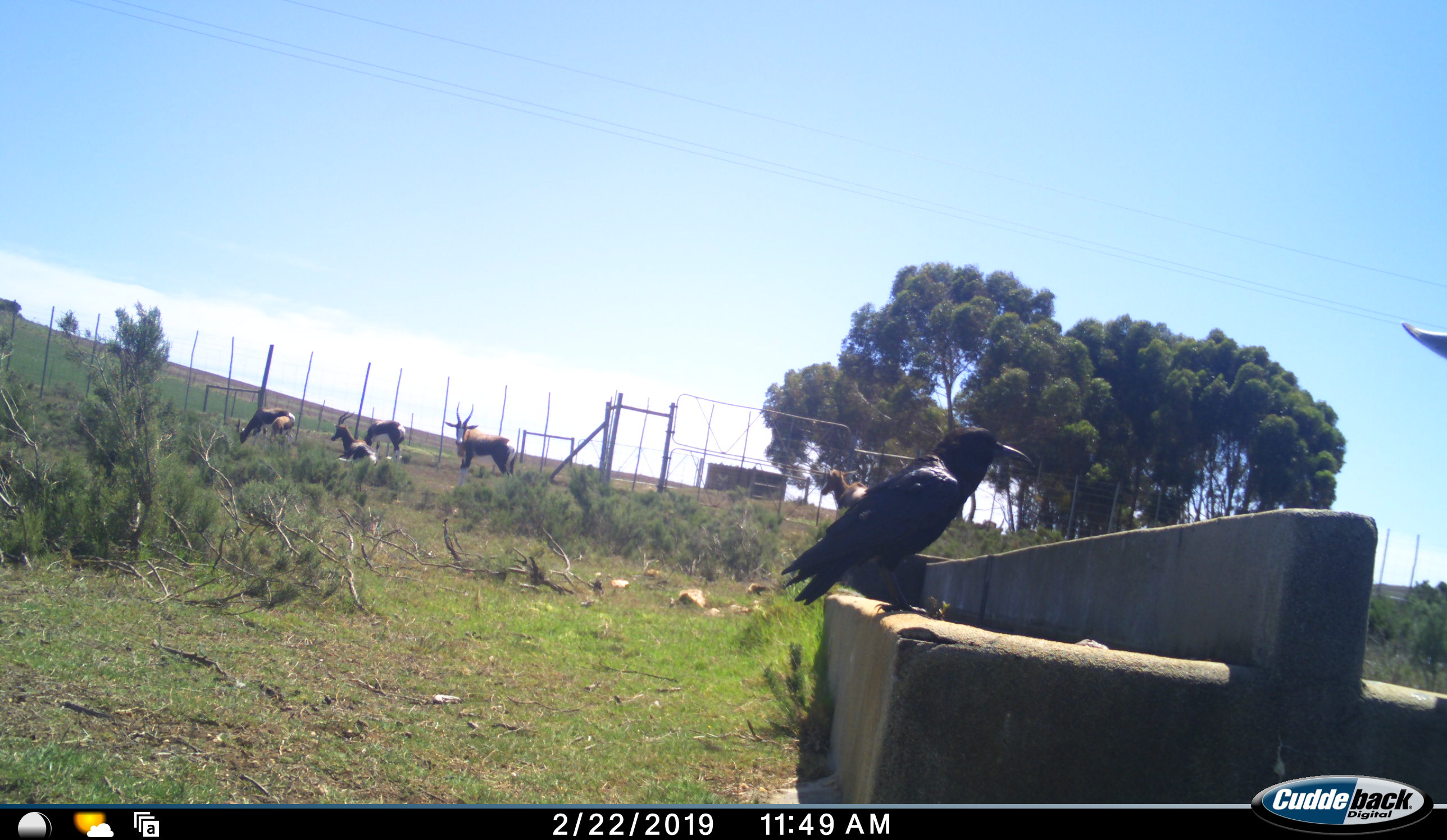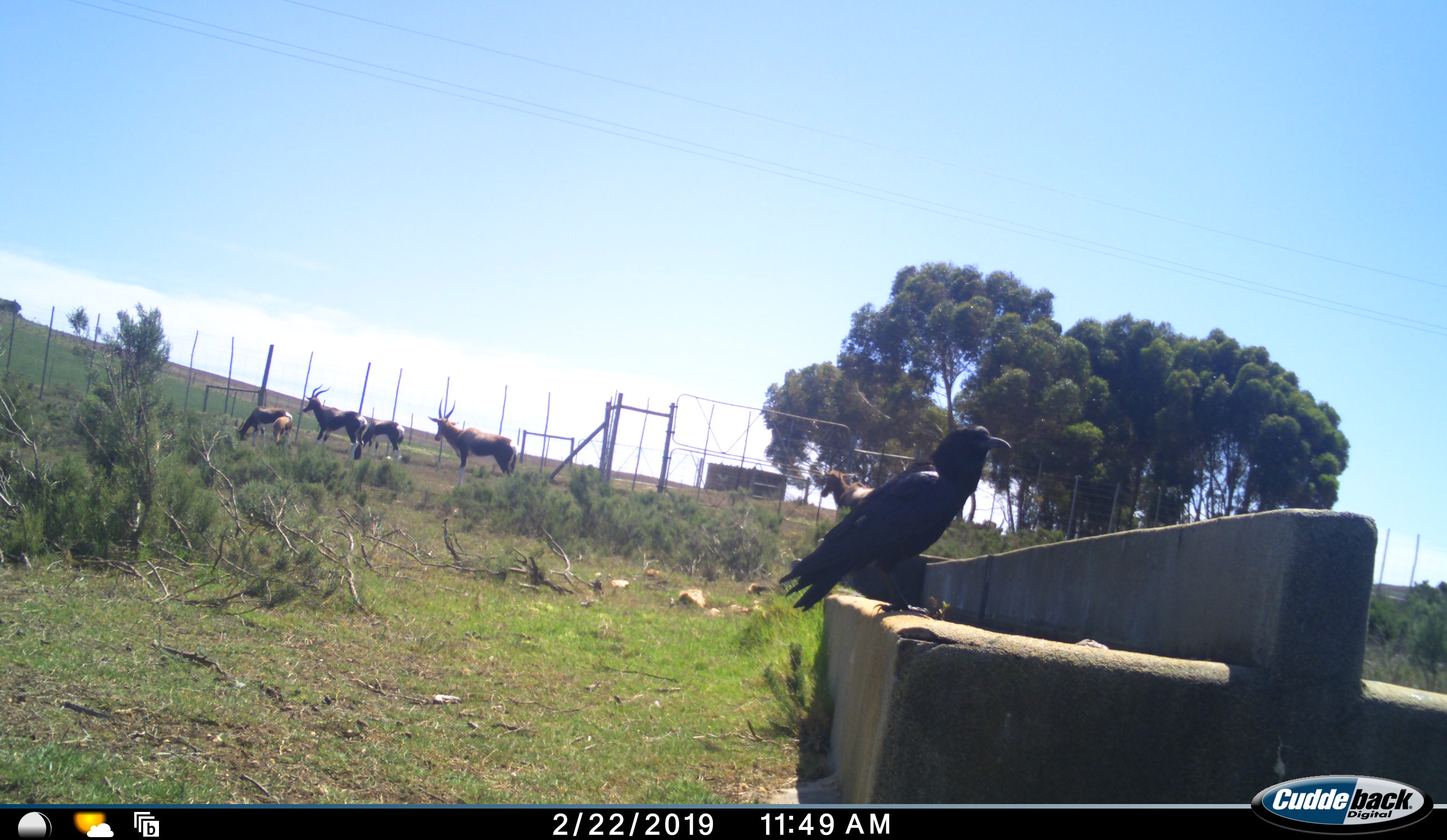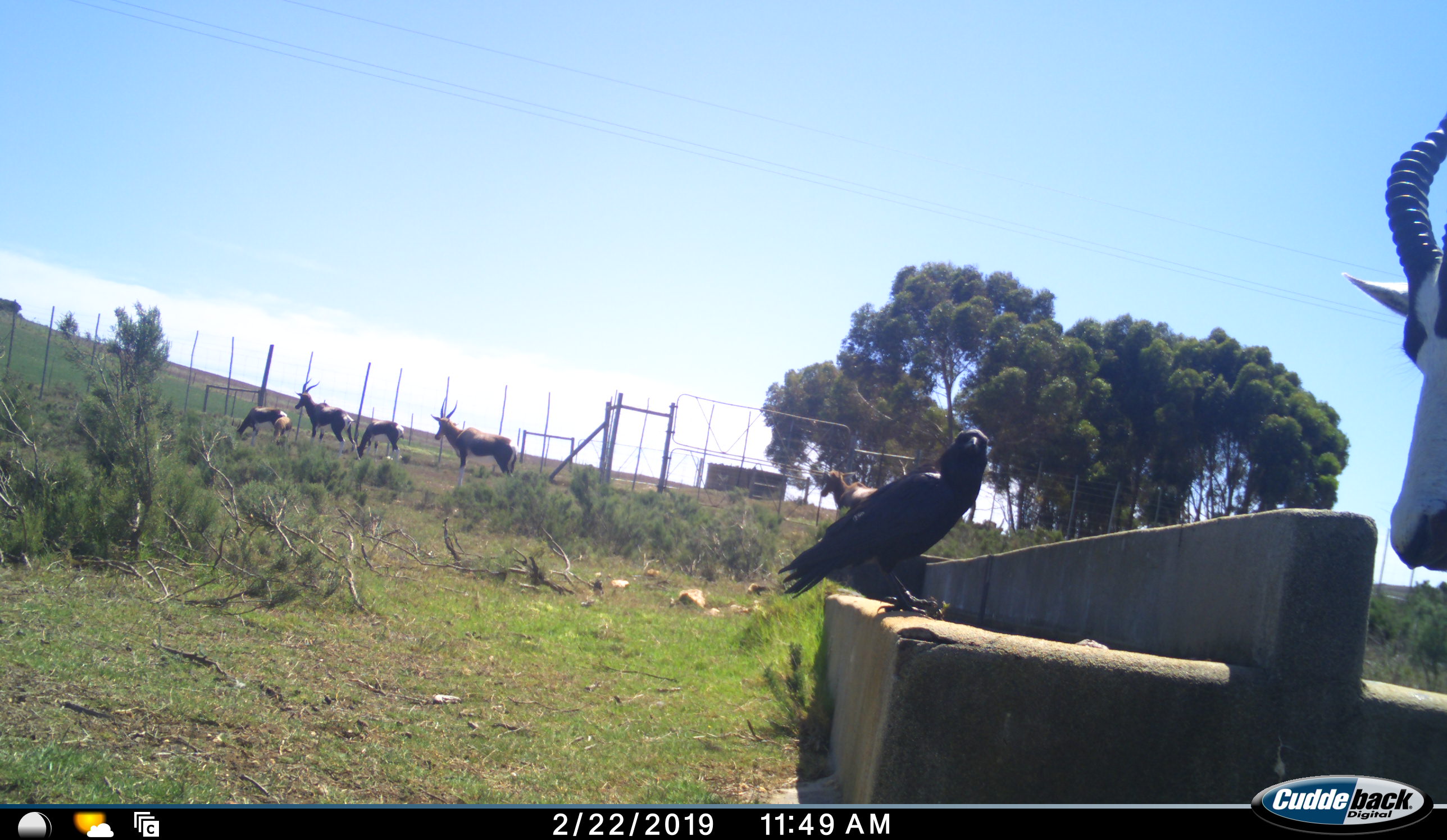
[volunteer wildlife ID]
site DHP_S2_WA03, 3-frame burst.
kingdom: Animalia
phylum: Chordata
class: Mammalia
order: Artiodactyla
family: Bovidae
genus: Damaliscus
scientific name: Damaliscus pygargus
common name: bontebok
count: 6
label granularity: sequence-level